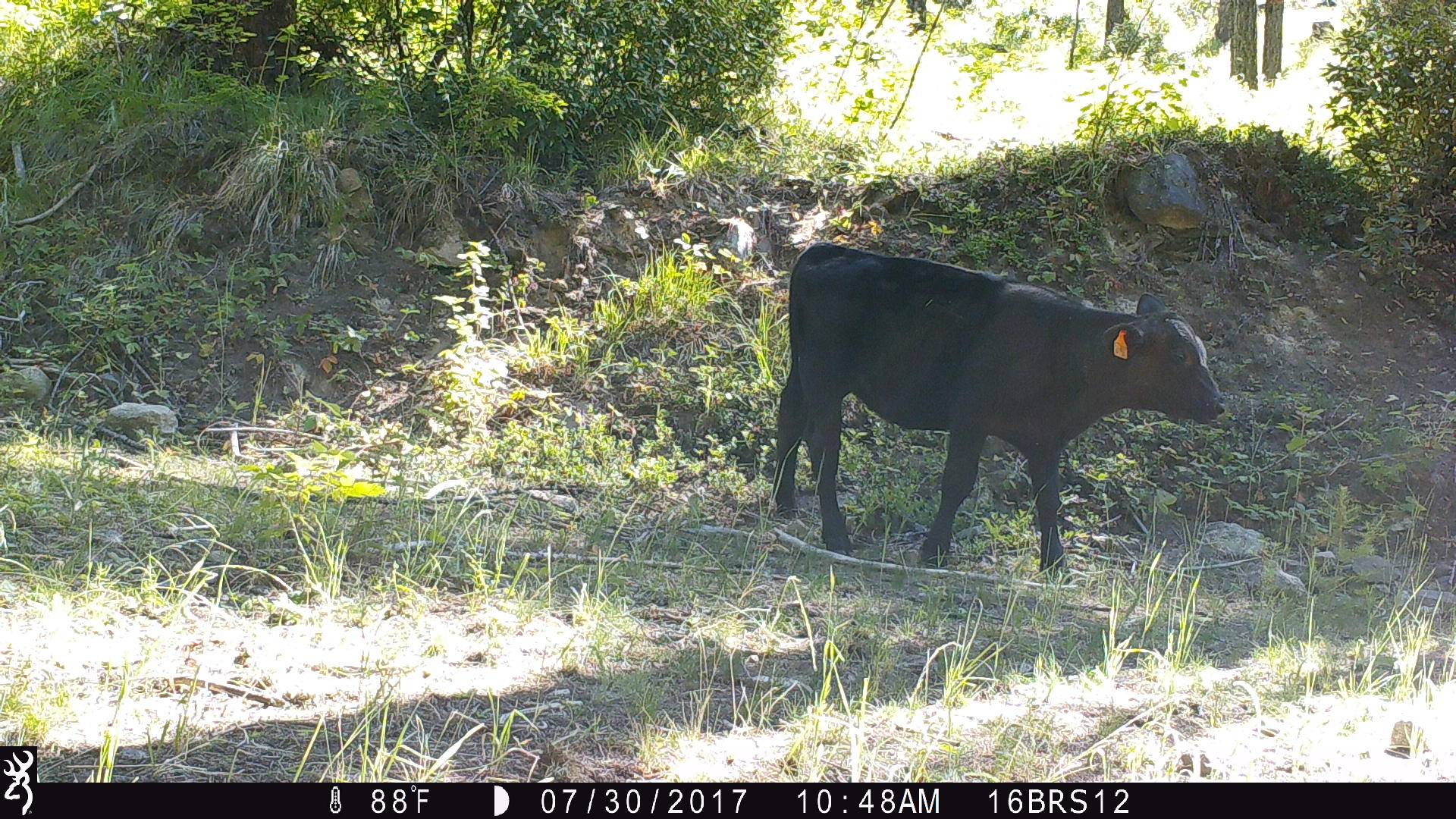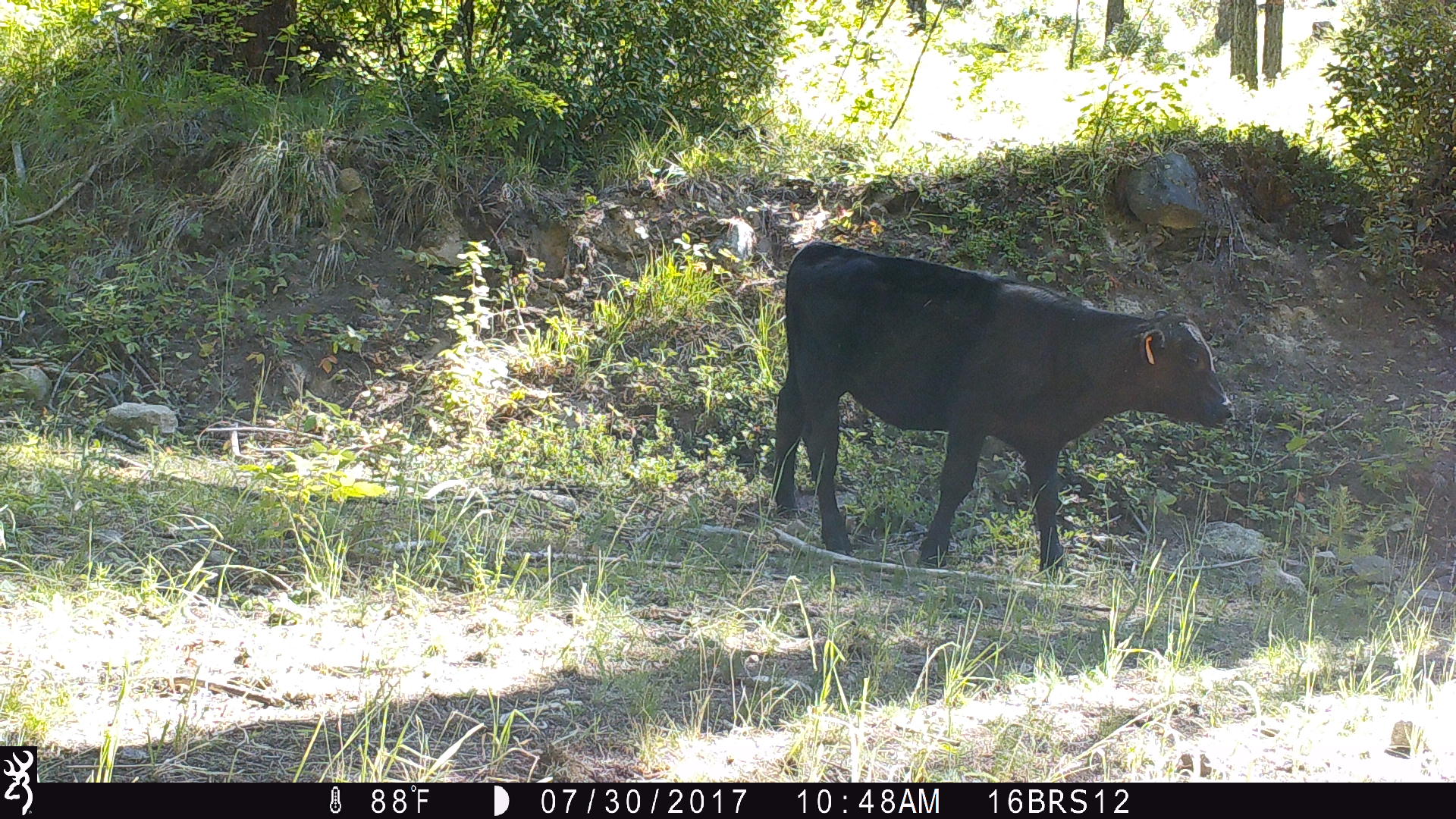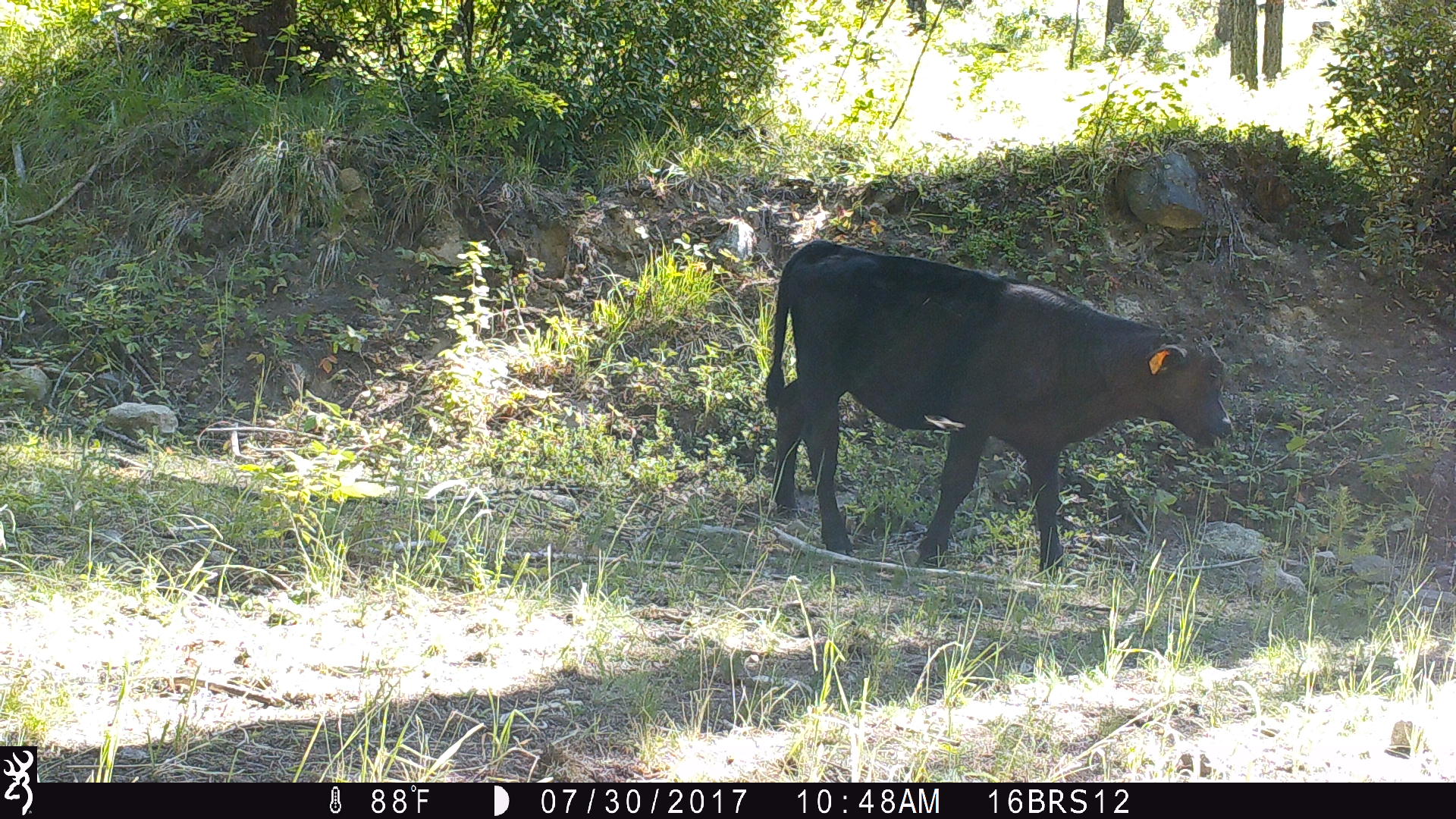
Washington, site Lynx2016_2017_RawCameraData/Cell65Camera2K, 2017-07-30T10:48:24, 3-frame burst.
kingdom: Animalia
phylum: Chordata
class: Mammalia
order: Artiodactyla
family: Bovidae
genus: Bos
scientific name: Bos taurus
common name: domestic cattle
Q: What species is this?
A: Domestic cattle (Bos taurus).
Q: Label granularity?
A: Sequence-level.